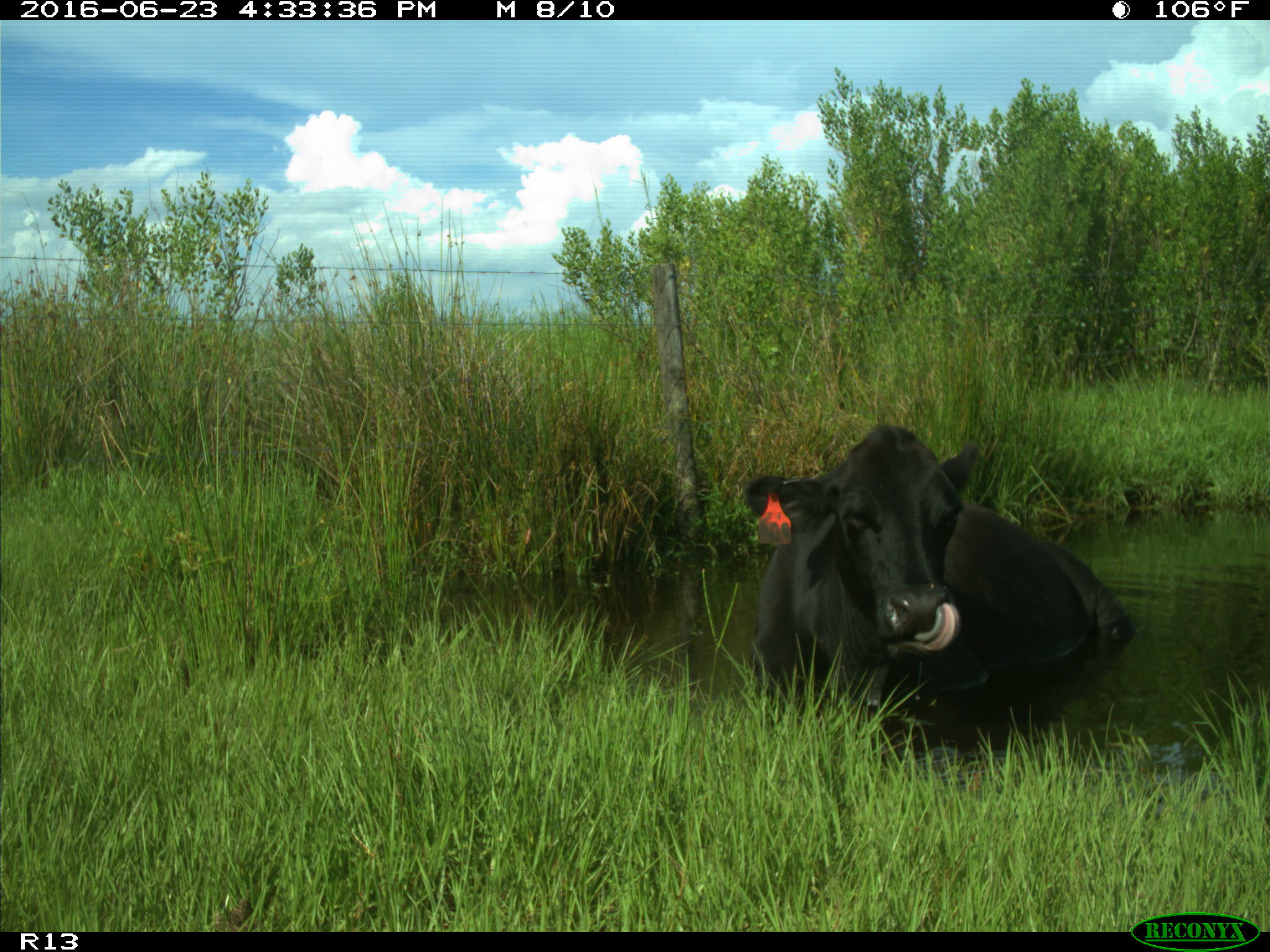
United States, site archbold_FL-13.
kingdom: Animalia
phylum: Chordata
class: Mammalia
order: Artiodactyla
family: Bovidae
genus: Bos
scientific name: Bos taurus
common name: domestic cow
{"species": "Bos taurus (domestic cow)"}